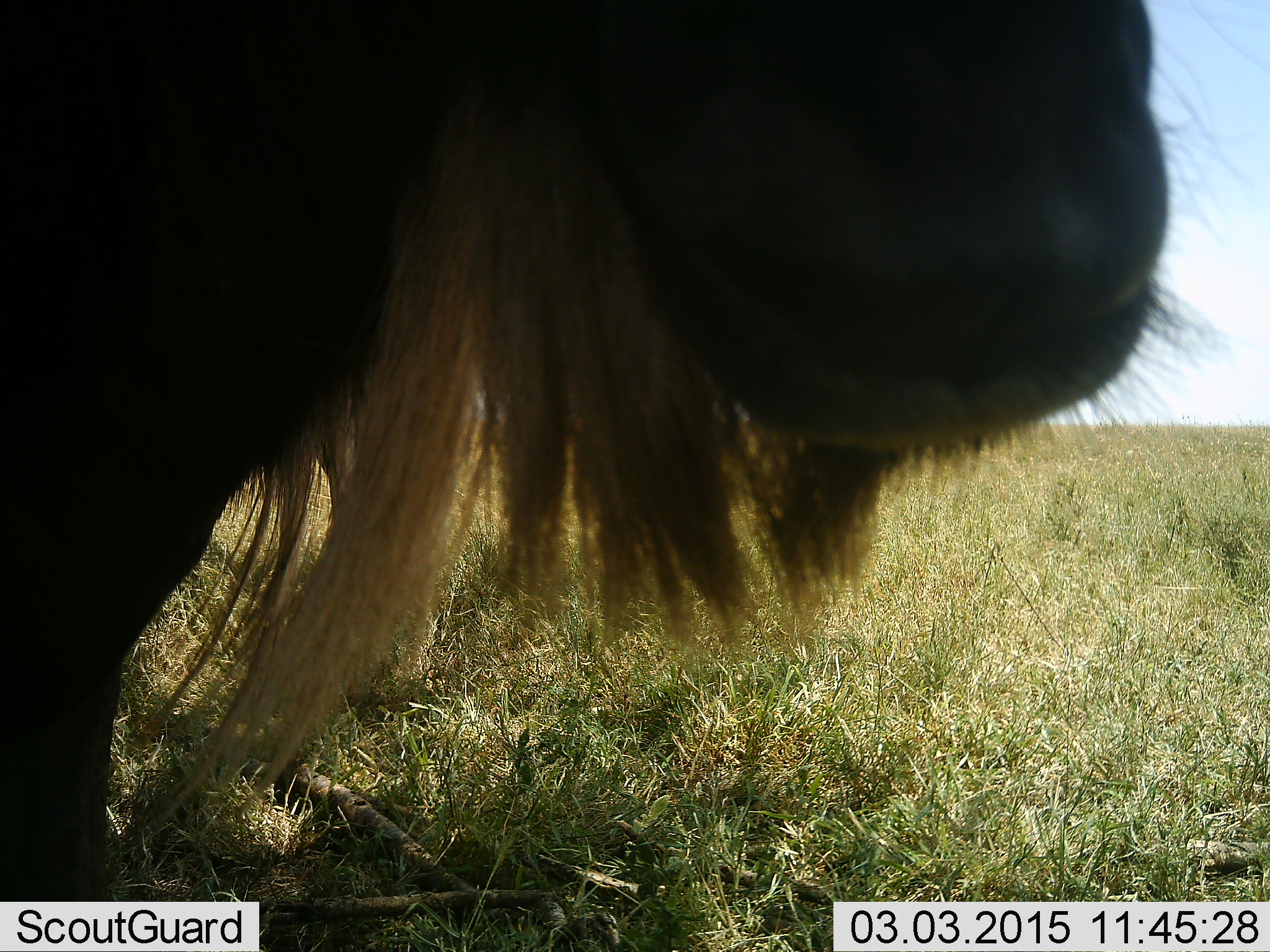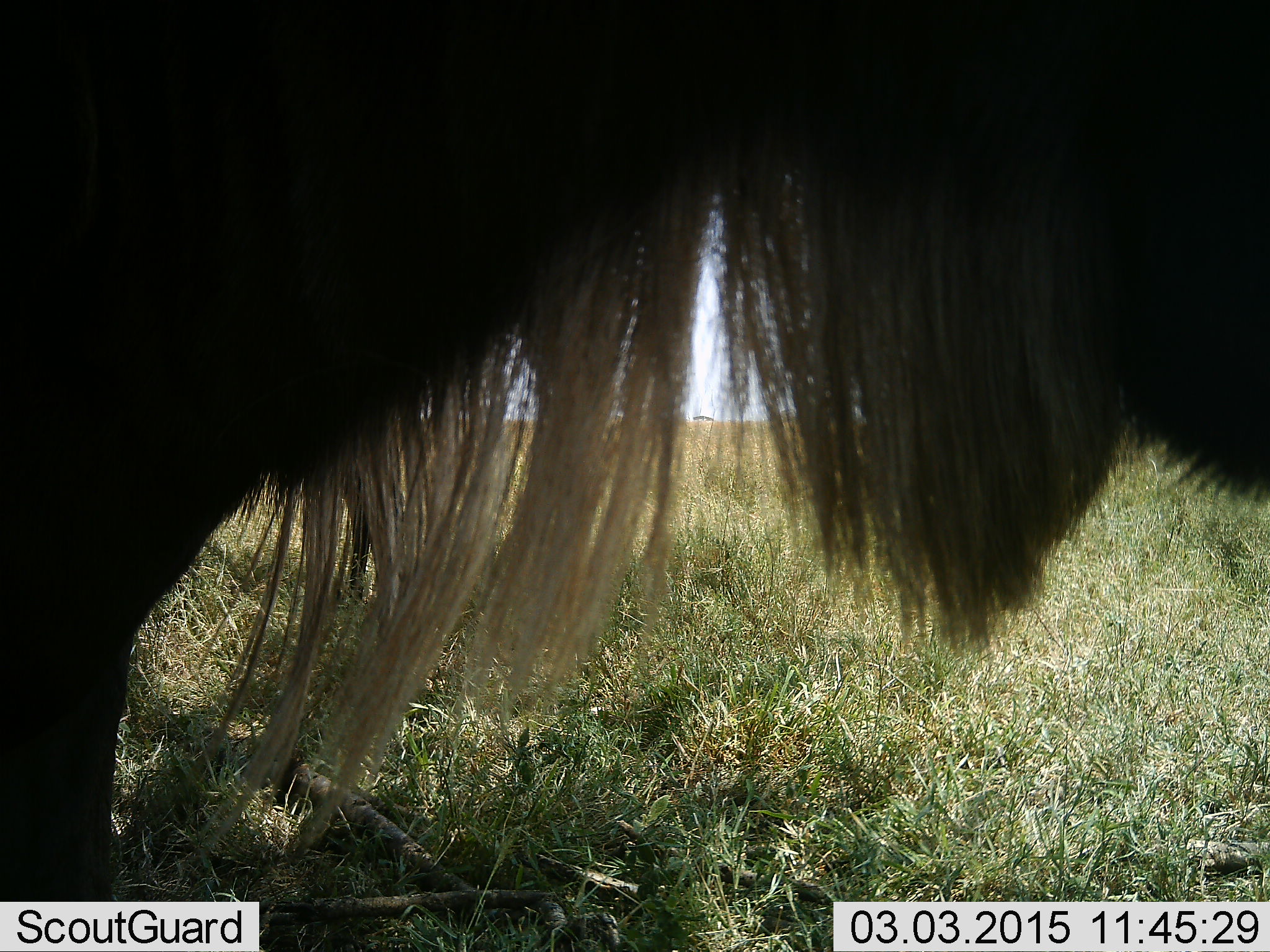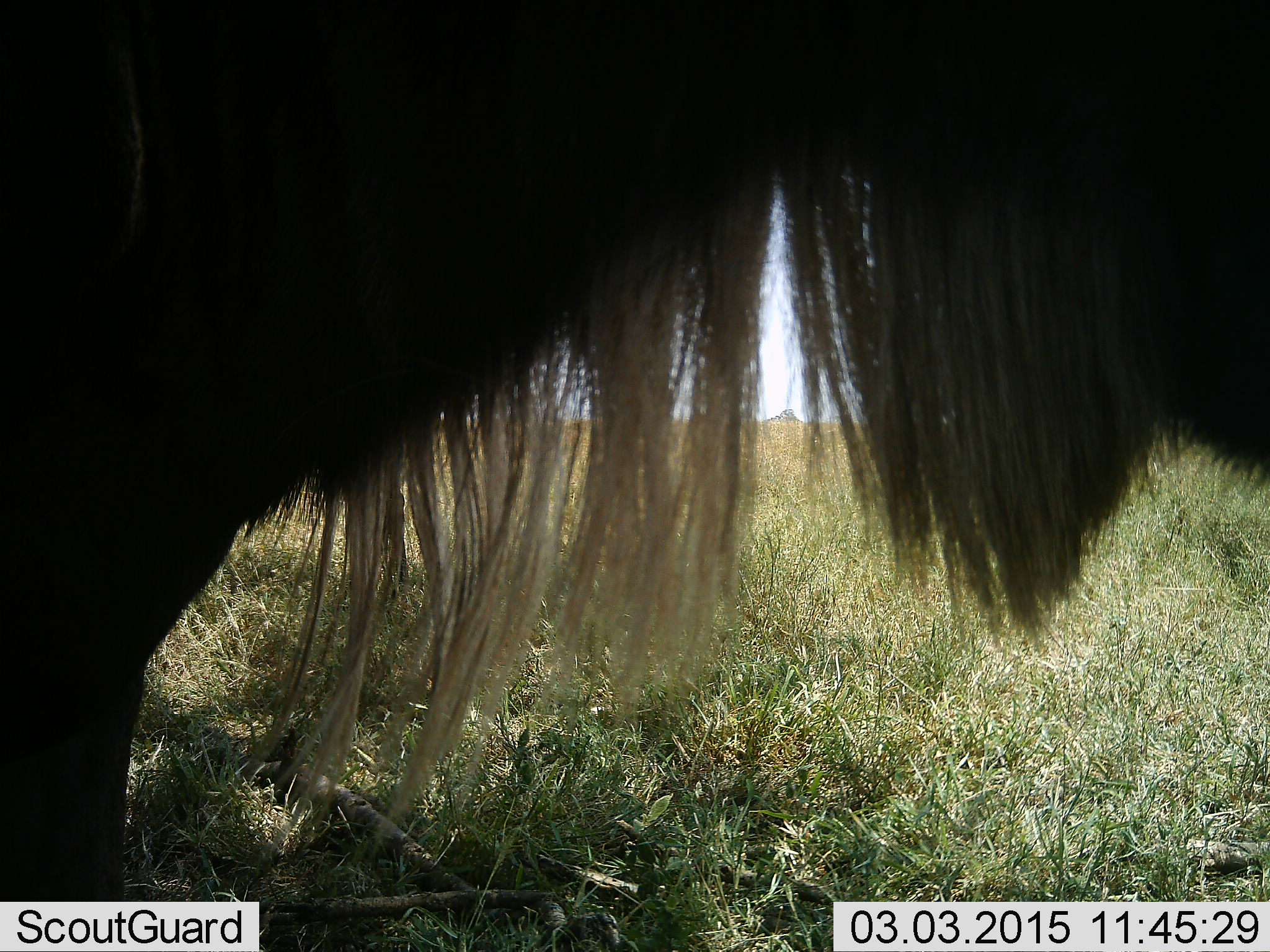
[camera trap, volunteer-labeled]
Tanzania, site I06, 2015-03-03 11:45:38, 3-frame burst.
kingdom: Animalia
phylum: Chordata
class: Mammalia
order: Artiodactyla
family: Bovidae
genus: Connochaetes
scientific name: Connochaetes taurinus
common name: blue wildebeest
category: wildebeest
Wildebeest (blue wildebeest) (Connochaetes taurinus), count 1. Behavior (volunteer vote fractions): standing 90%, resting 20%, moving 0%, interacting 0%. Young present (vote fraction): 0%. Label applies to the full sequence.